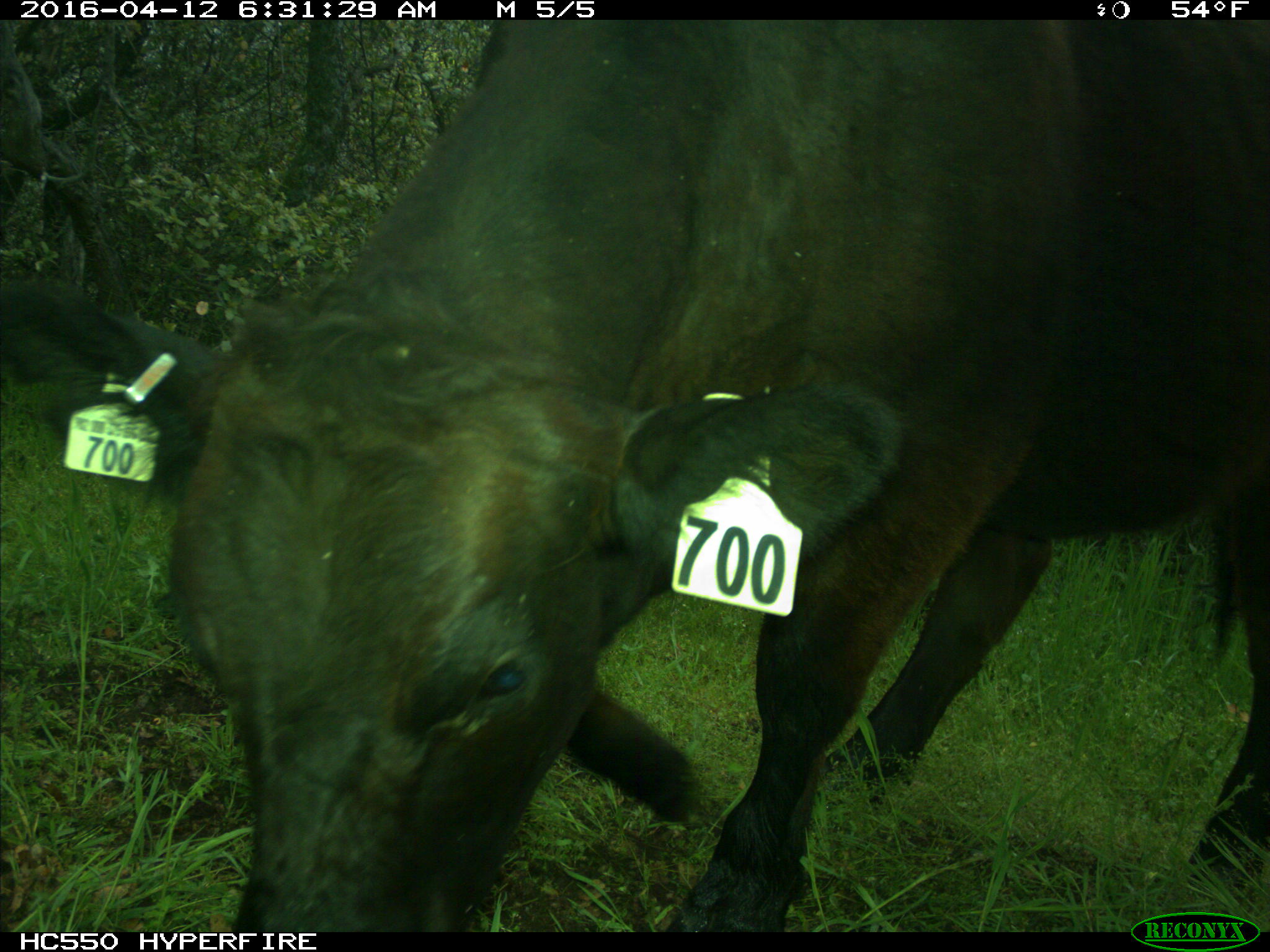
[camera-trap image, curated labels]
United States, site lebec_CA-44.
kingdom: Animalia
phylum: Chordata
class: Mammalia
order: Artiodactyla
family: Bovidae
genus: Bos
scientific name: Bos taurus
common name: domestic cow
Bos taurus (domestic cow).